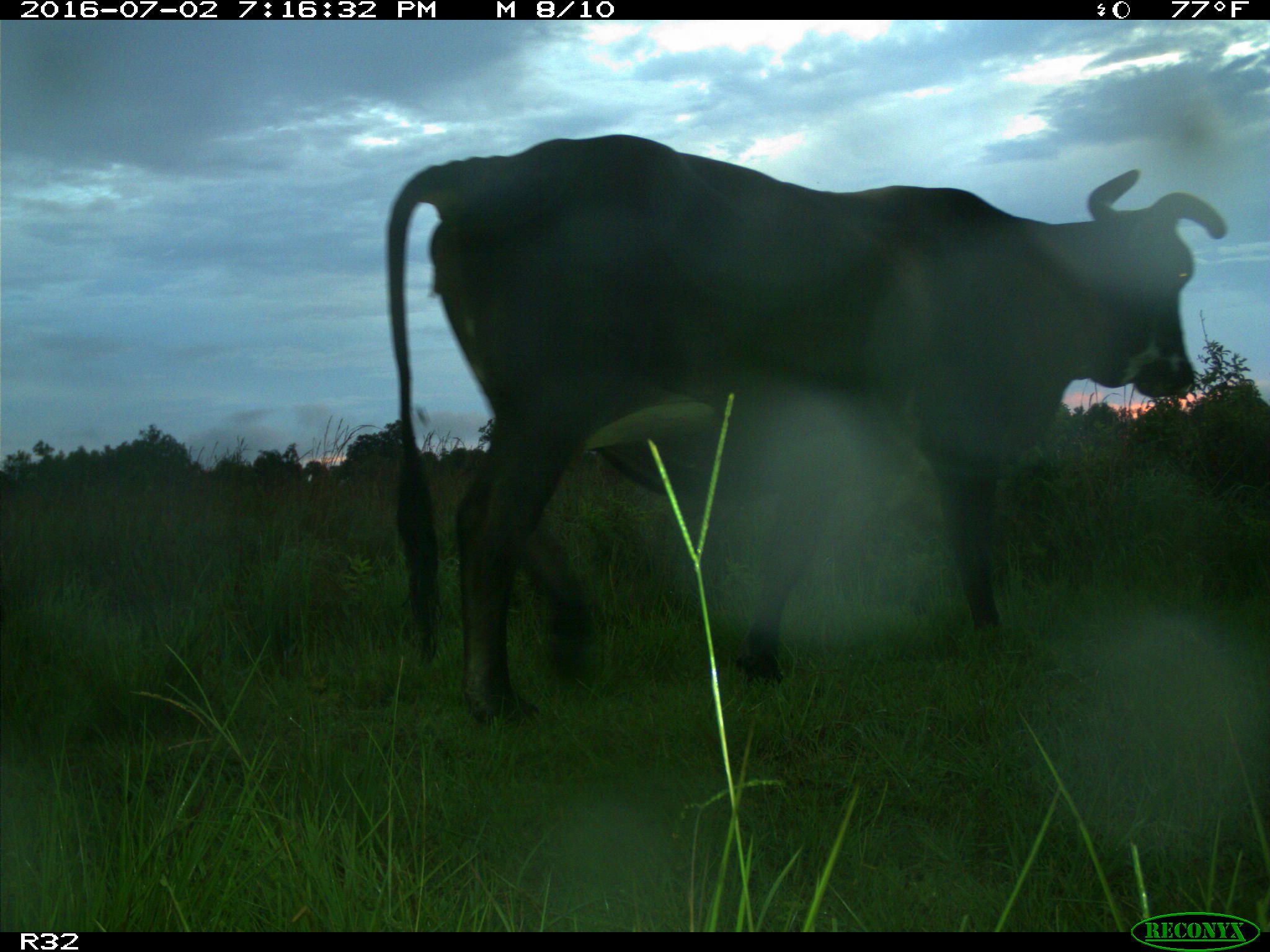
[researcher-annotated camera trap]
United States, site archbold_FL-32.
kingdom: Animalia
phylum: Chordata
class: Mammalia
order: Artiodactyla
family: Bovidae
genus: Bos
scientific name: Bos taurus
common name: domestic cow